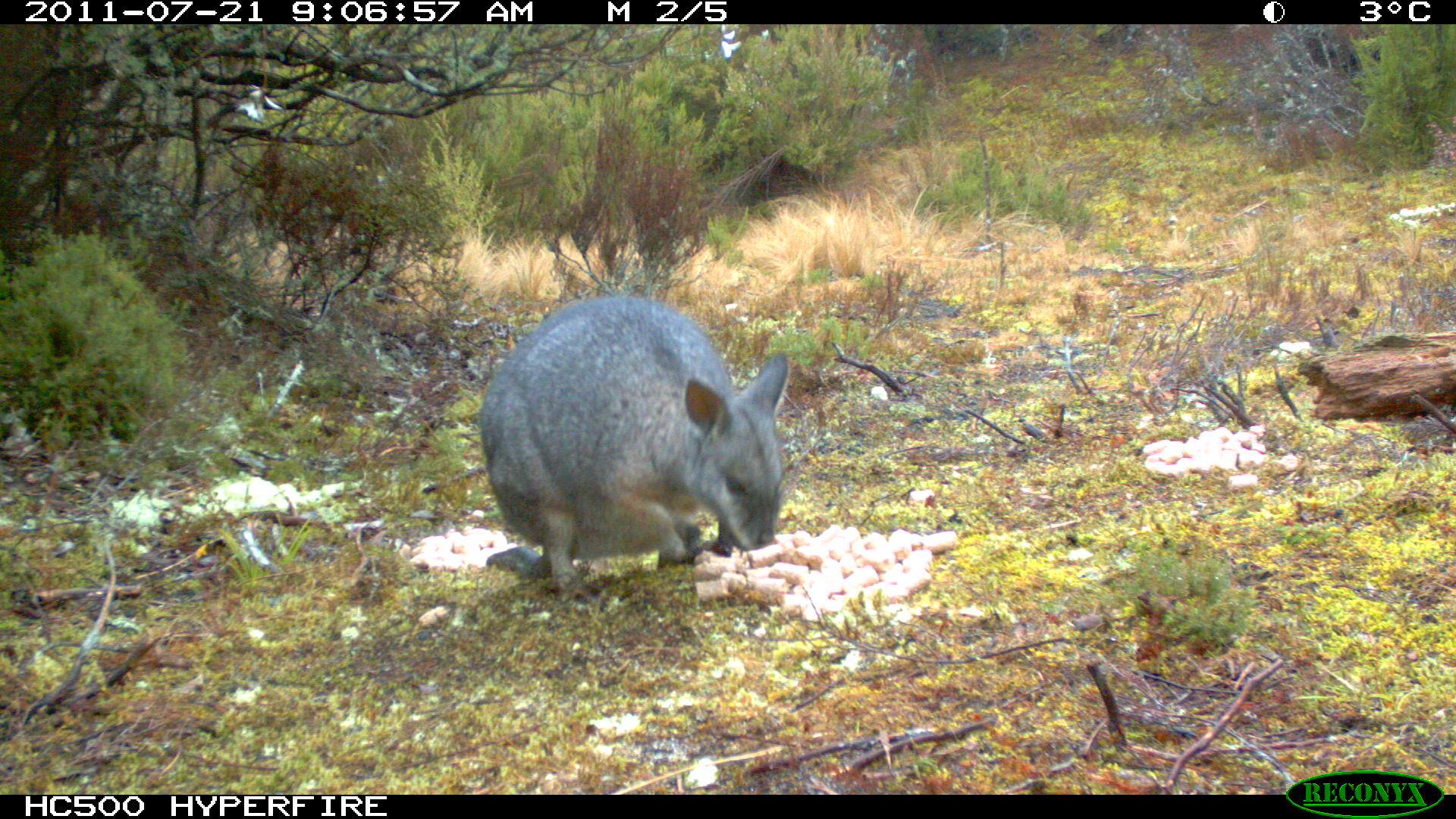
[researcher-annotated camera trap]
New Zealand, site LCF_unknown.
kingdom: Animalia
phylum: Chordata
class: Mammalia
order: Diprotodontia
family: Macropodidae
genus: Notamacropus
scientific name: Notamacropus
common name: wallaby